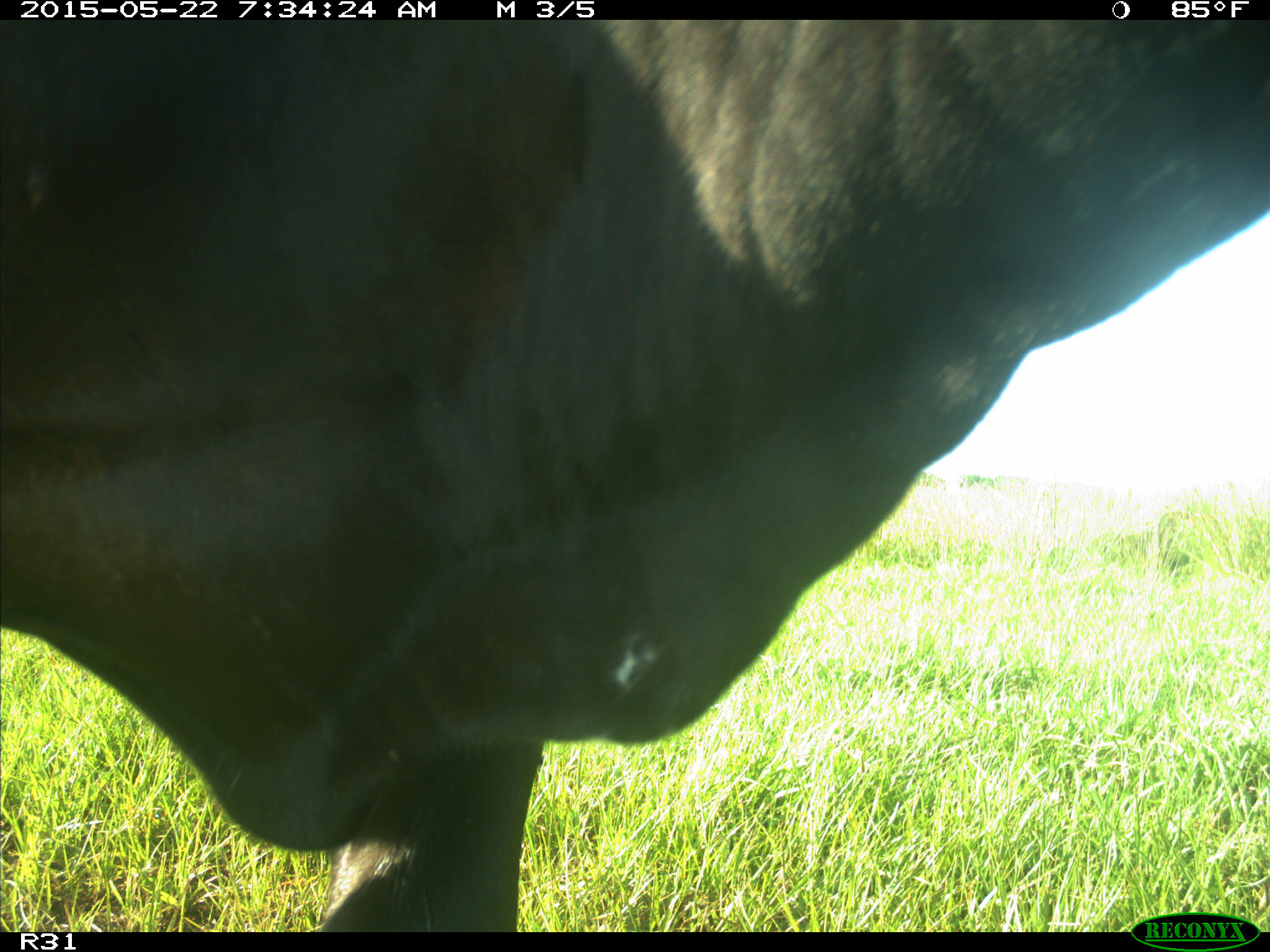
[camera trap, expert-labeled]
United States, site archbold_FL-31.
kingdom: Animalia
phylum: Chordata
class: Mammalia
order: Artiodactyla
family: Bovidae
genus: Bos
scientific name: Bos taurus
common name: domestic cow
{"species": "Bos taurus (domestic cow)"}